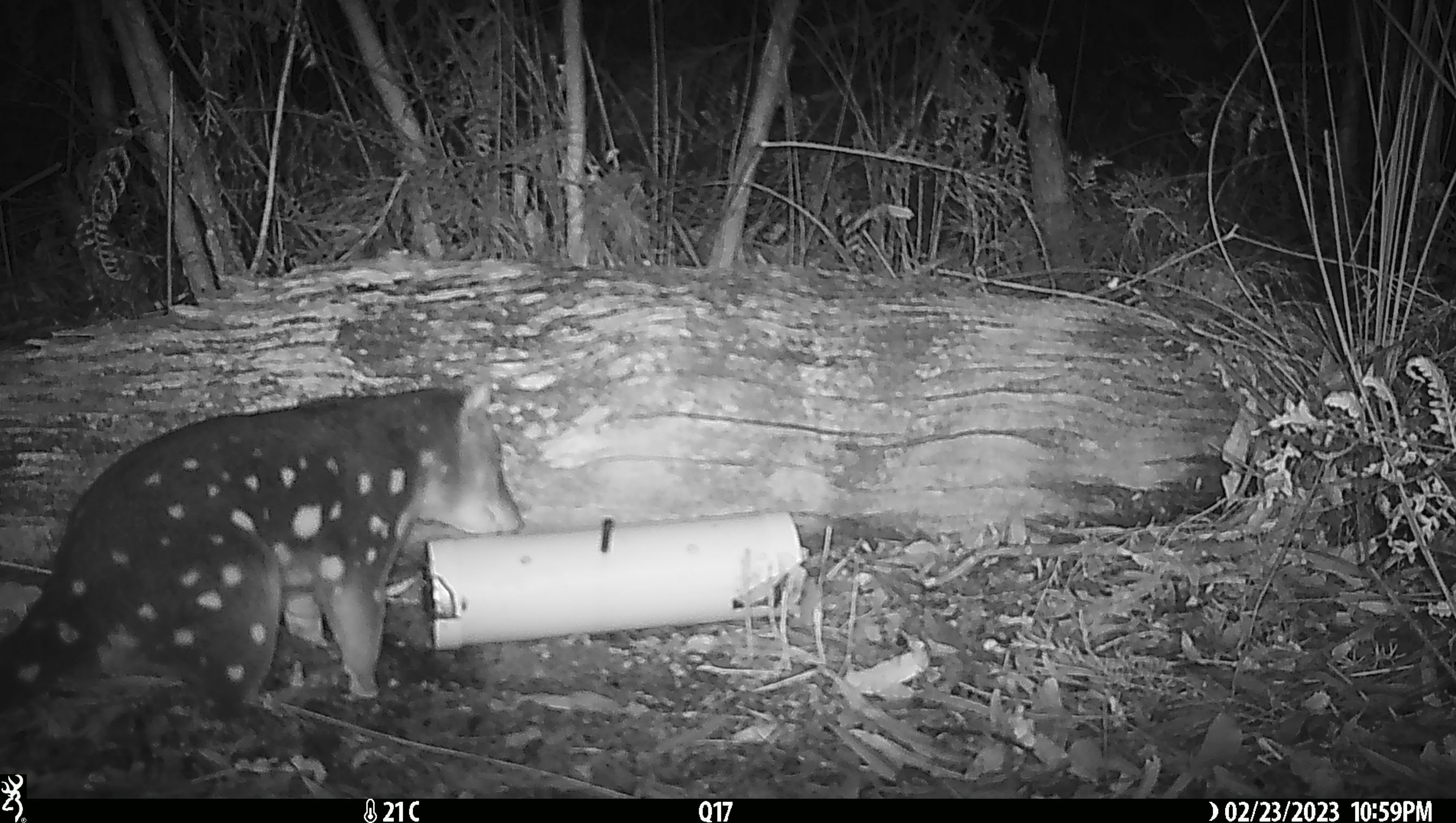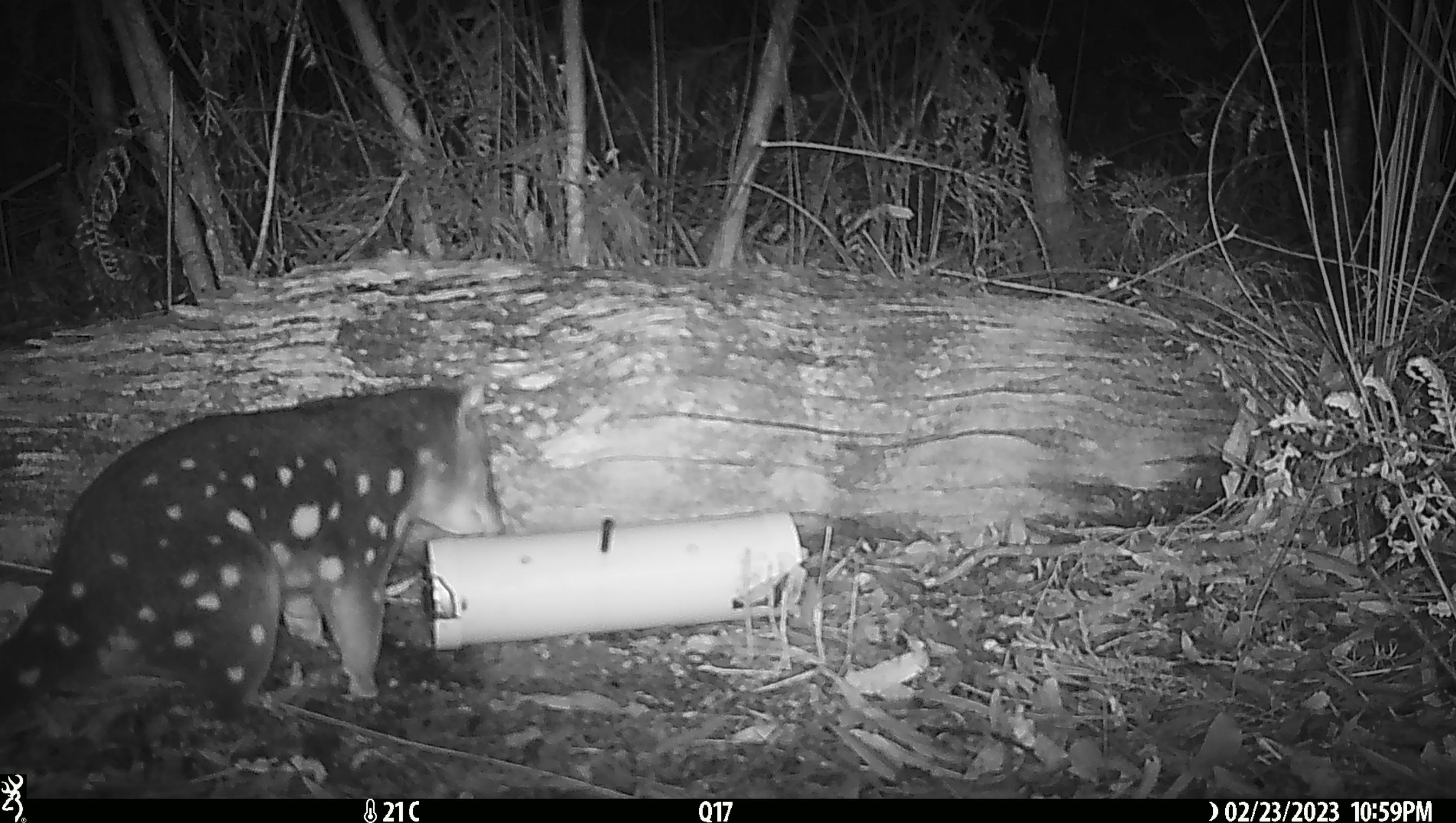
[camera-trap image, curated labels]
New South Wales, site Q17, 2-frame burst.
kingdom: Animalia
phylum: Chordata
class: Mammalia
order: Dasyuromorphia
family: Dasyuridae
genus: Dasyurus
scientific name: Dasyurus maculatus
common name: spotted-tailed quoll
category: quoll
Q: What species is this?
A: Quoll (spotted-tailed quoll) (Dasyurus maculatus).